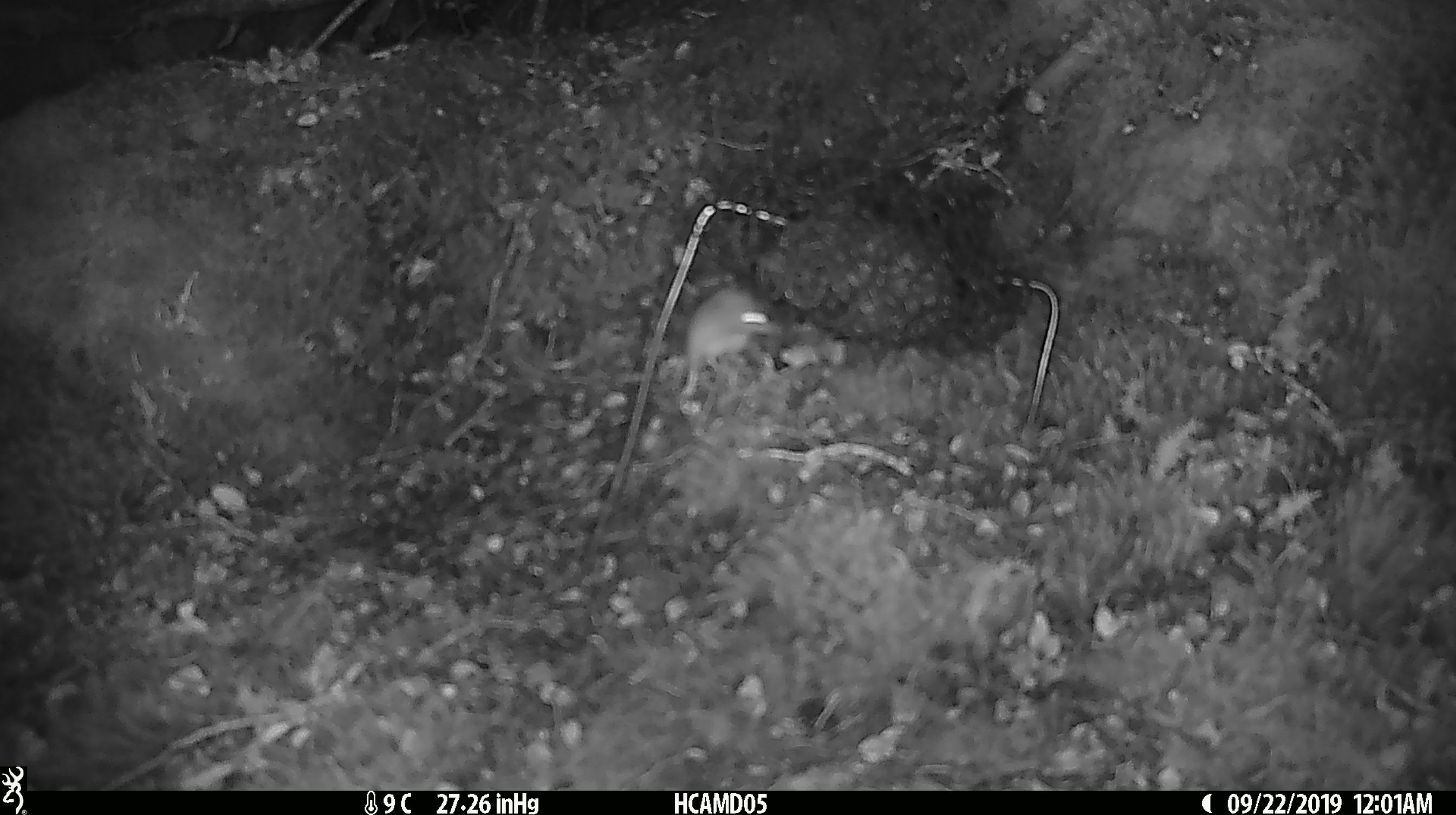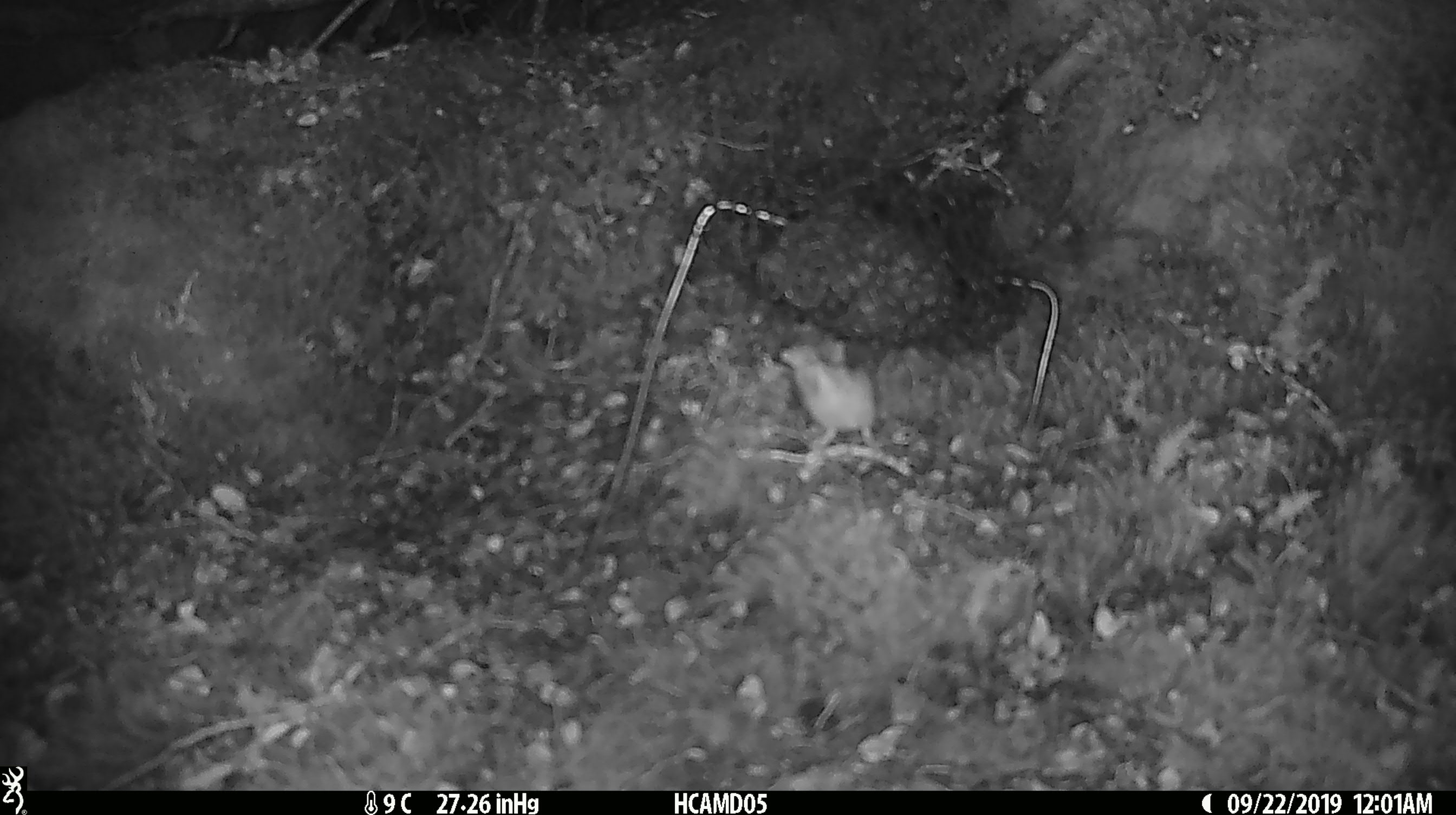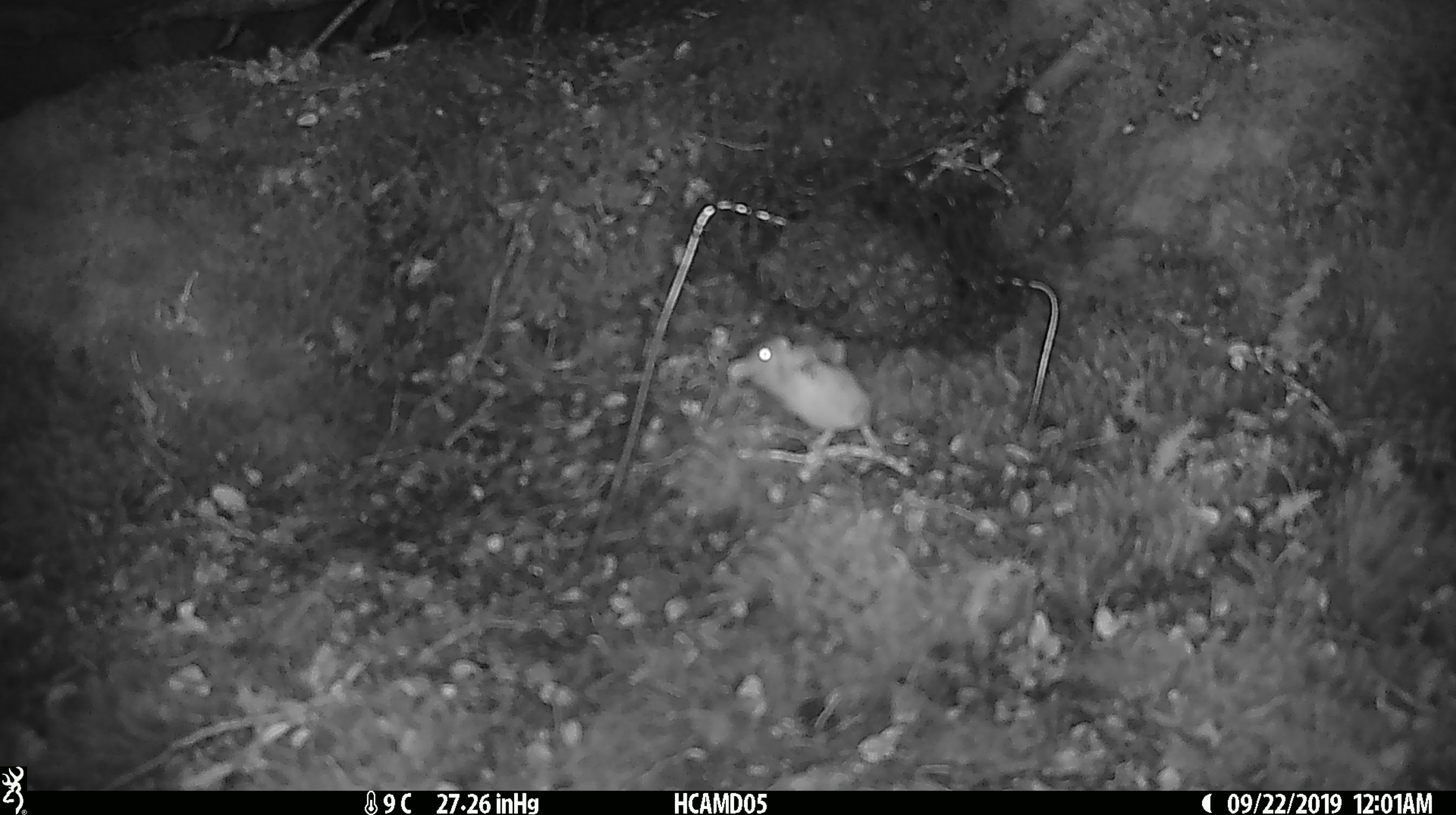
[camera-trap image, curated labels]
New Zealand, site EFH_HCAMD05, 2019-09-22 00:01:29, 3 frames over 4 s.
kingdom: Animalia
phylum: Chordata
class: Mammalia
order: Rodentia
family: Muridae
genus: Mus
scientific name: Mus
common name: mouse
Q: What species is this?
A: Mouse (Mus).